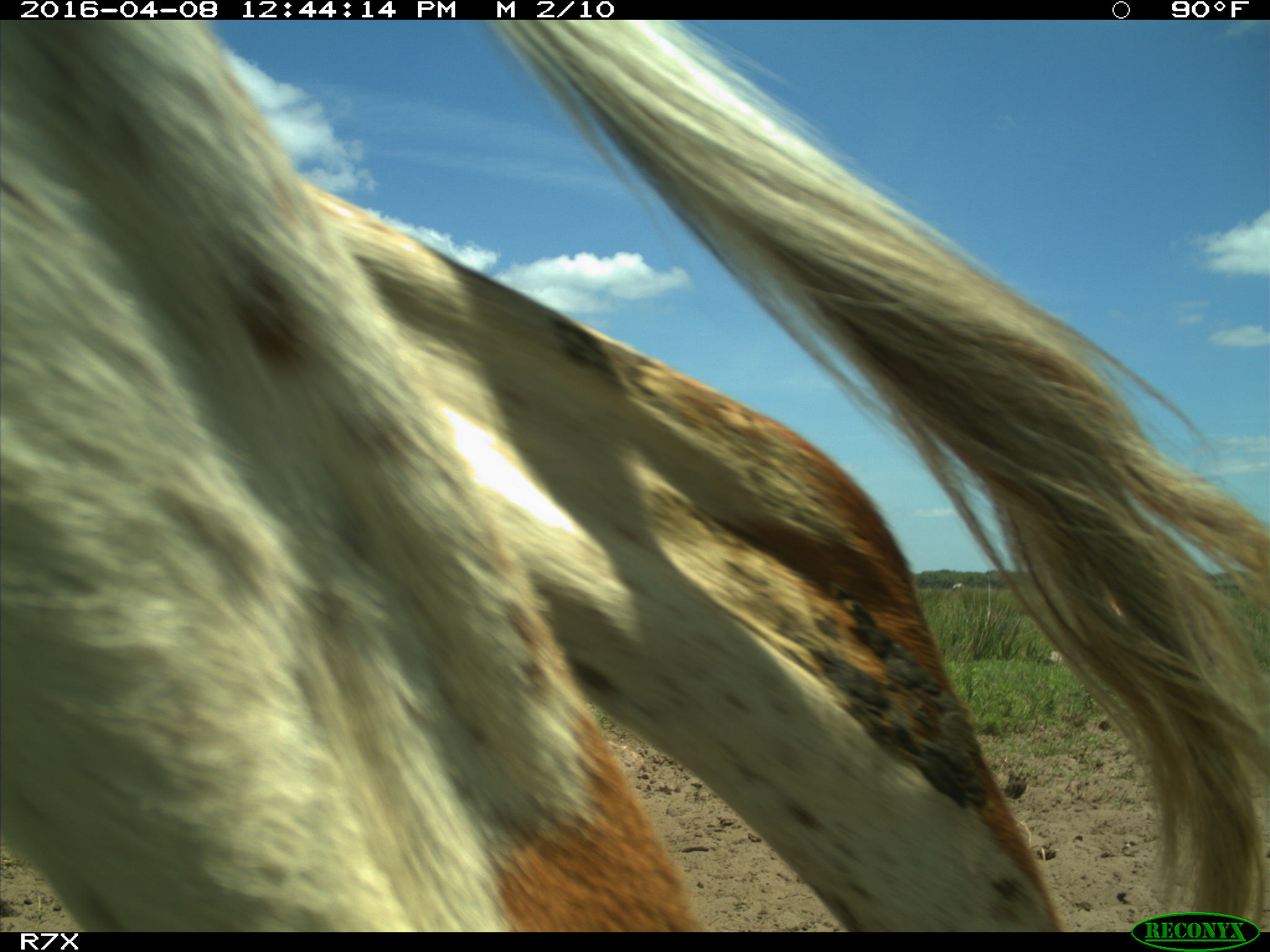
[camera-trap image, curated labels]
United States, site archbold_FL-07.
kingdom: Animalia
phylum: Chordata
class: Mammalia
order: Artiodactyla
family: Bovidae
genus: Bos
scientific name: Bos taurus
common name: domestic cow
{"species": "Bos taurus (domestic cow)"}